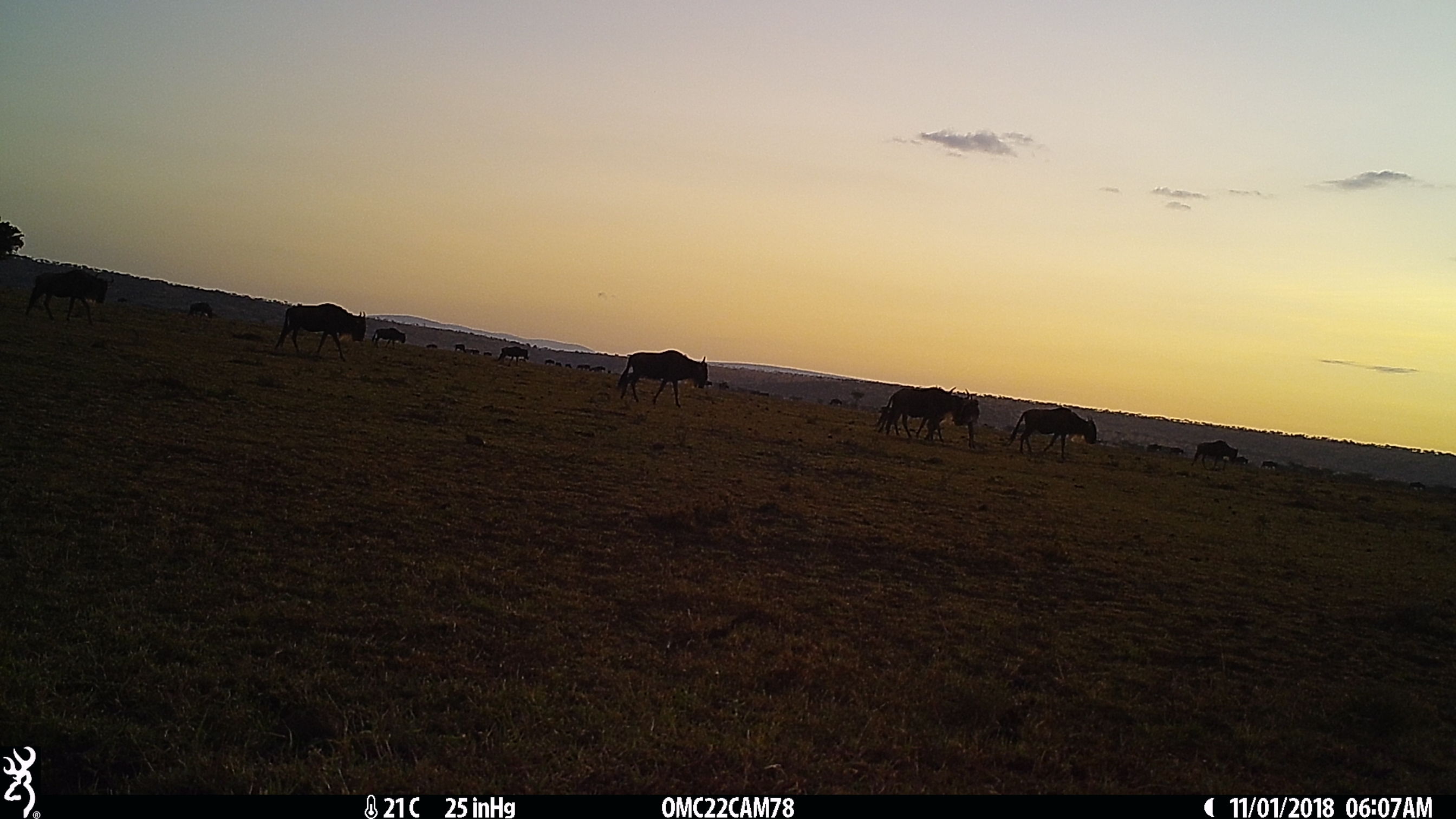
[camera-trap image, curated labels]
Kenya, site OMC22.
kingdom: Animalia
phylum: Chordata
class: Mammalia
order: Artiodactyla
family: Bovidae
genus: Connochaetes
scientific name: Connochaetes taurinus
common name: blue wildebeest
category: wildebeest